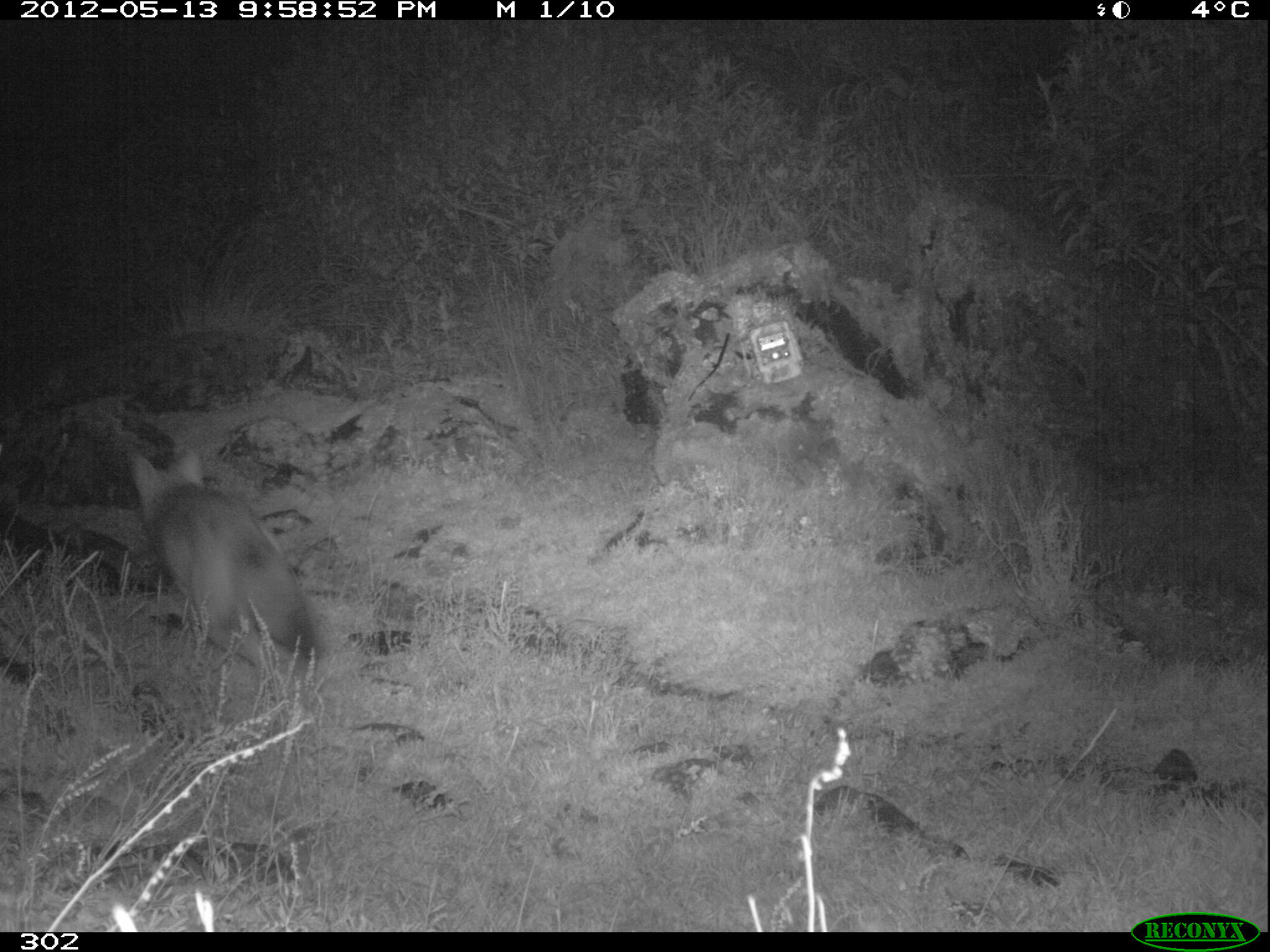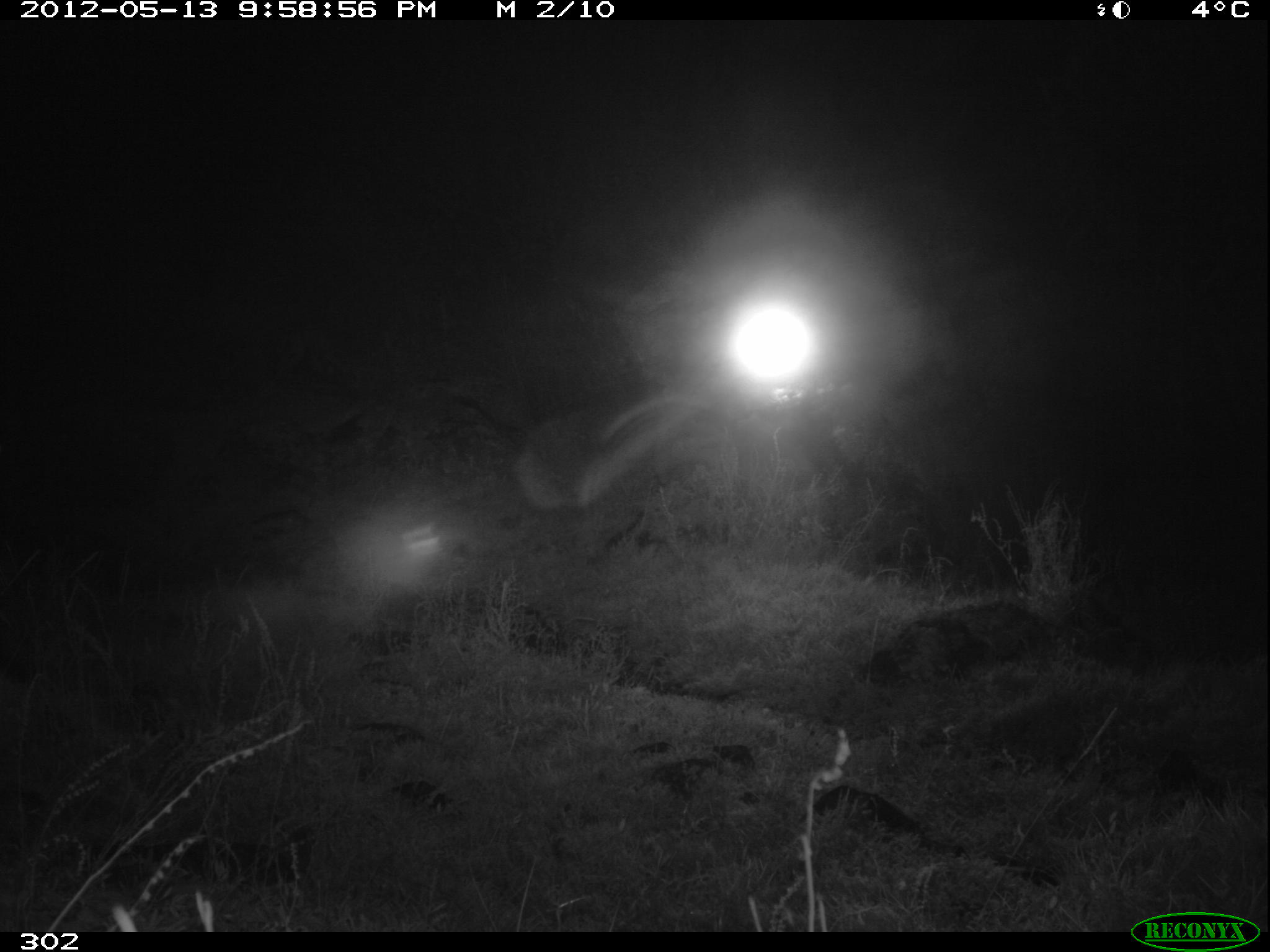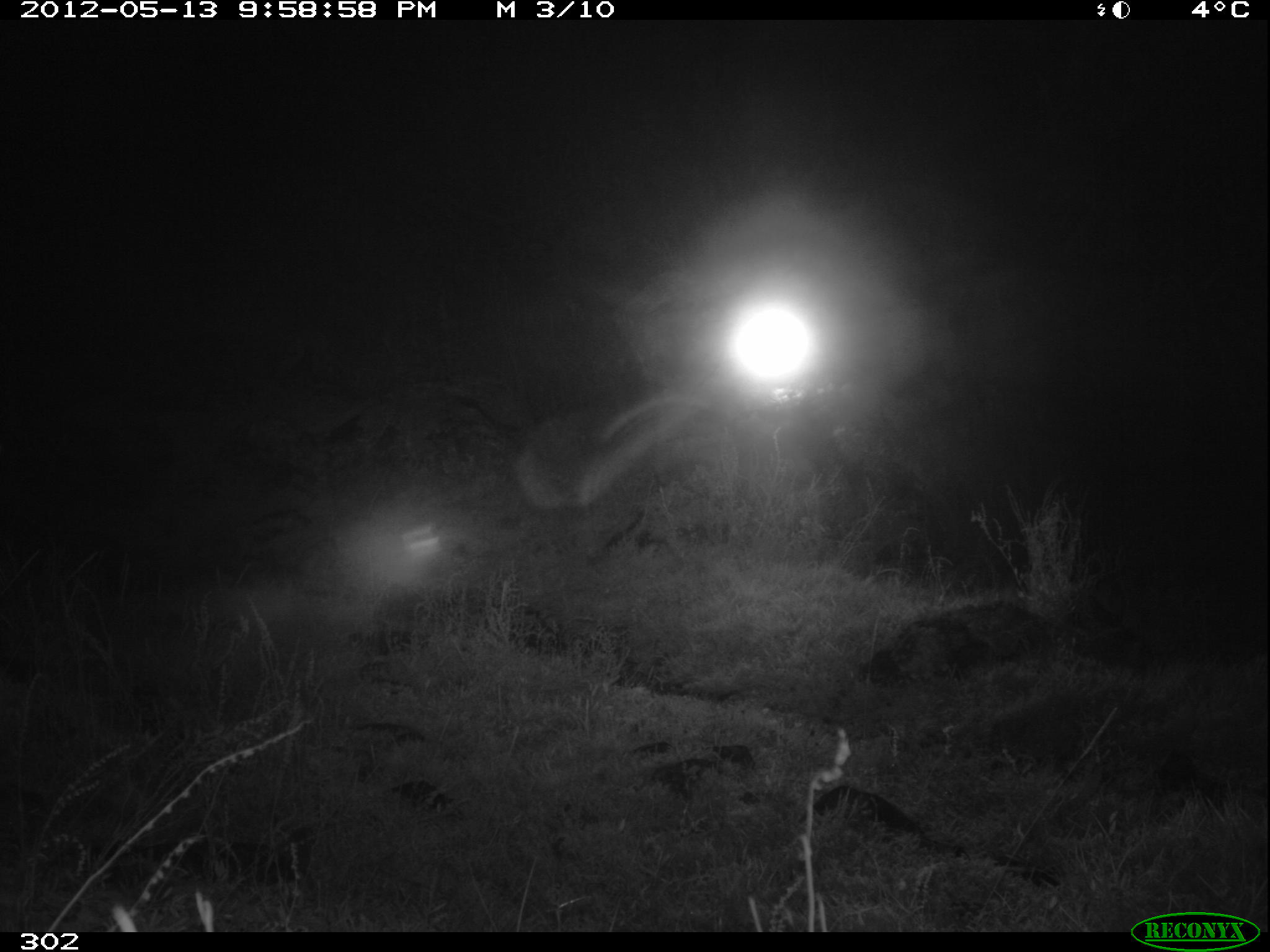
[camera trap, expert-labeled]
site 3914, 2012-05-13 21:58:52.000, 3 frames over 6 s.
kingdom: Animalia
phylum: Chordata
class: Mammalia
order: Carnivora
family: Canidae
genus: Lycalopex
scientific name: Lycalopex culpaeus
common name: culpeo